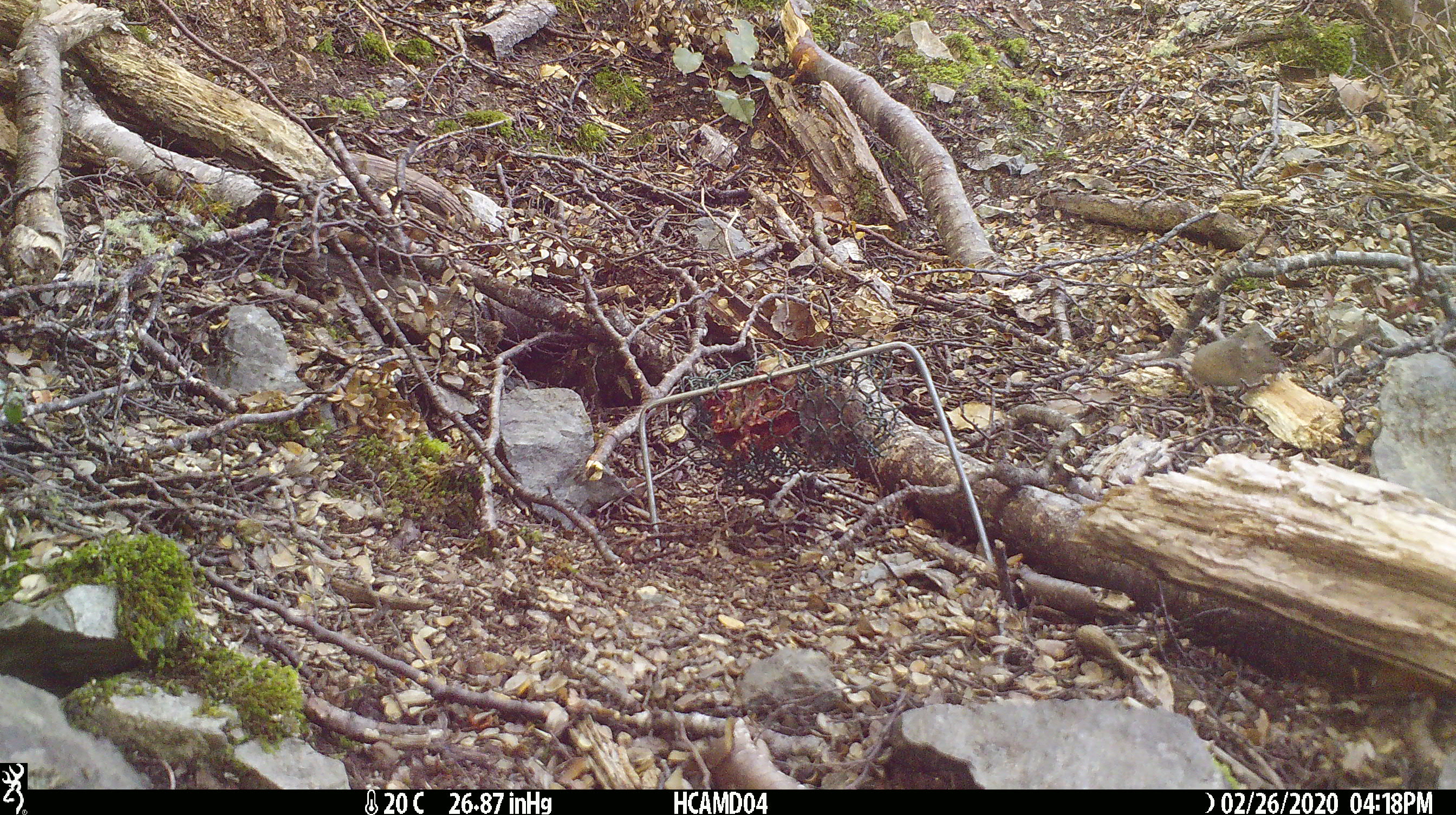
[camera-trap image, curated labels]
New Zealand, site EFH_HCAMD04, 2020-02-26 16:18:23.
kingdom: Animalia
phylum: Chordata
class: Mammalia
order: Rodentia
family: Muridae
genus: Mus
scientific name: Mus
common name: mouse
Mouse (Mus).